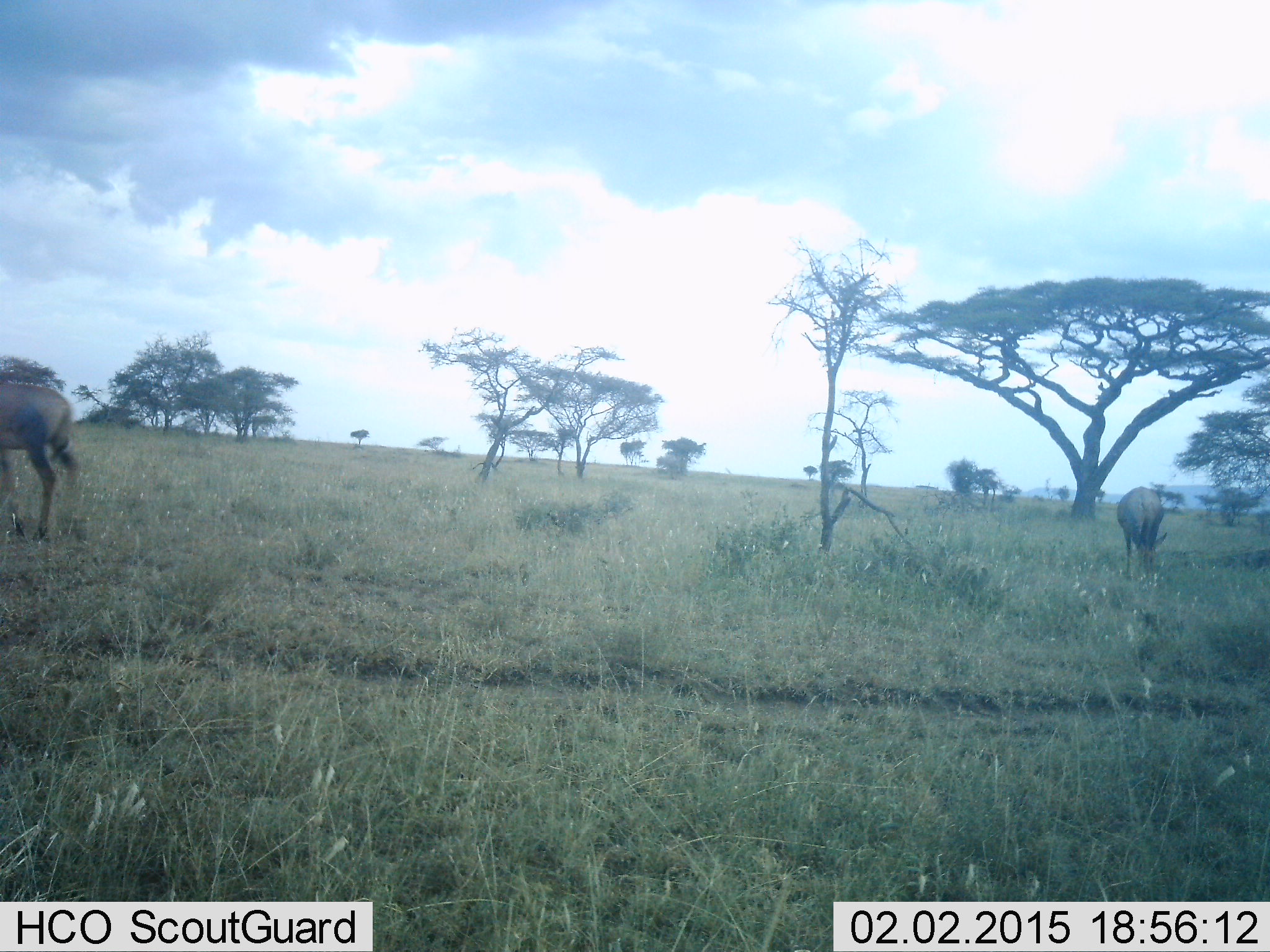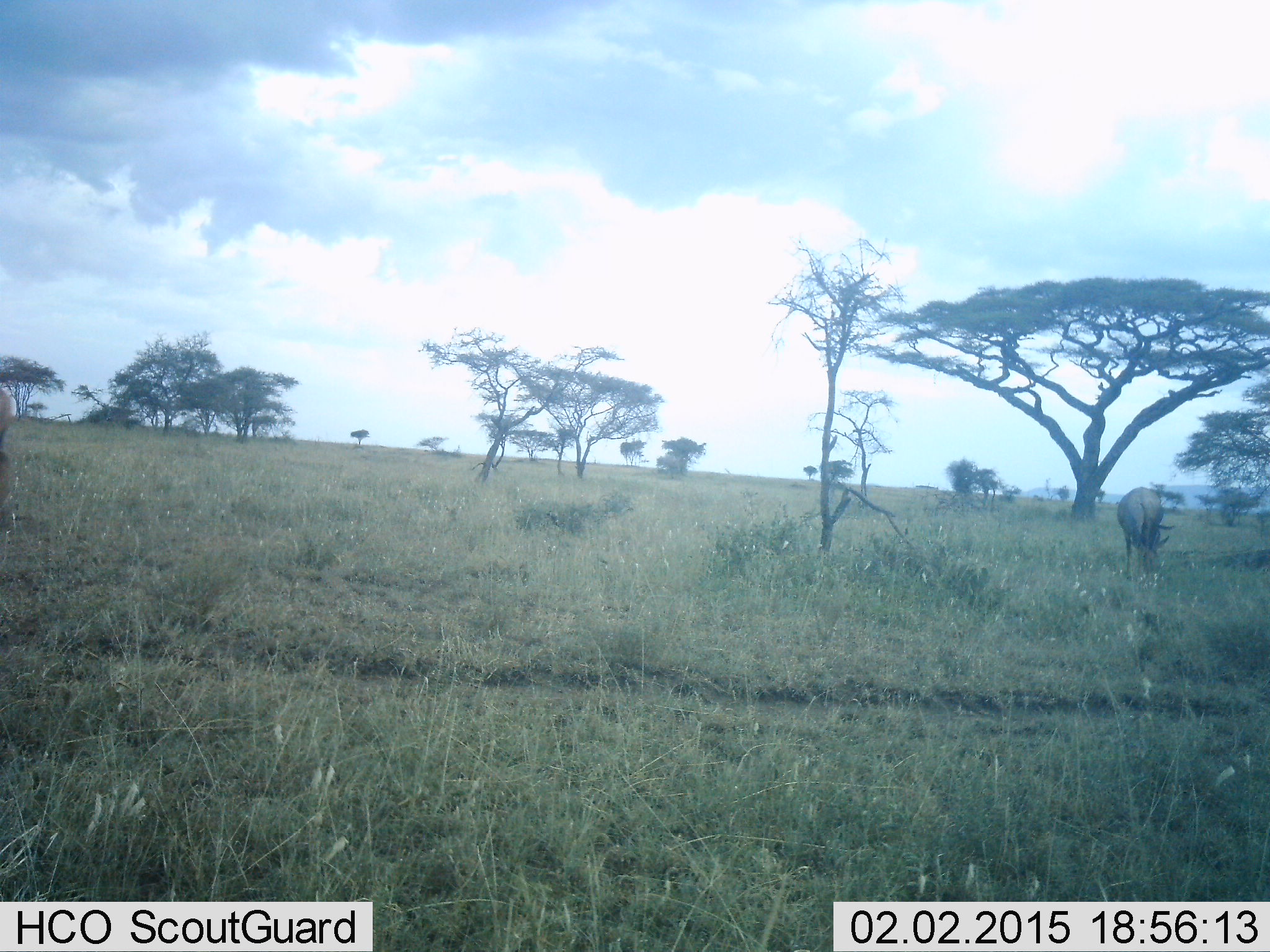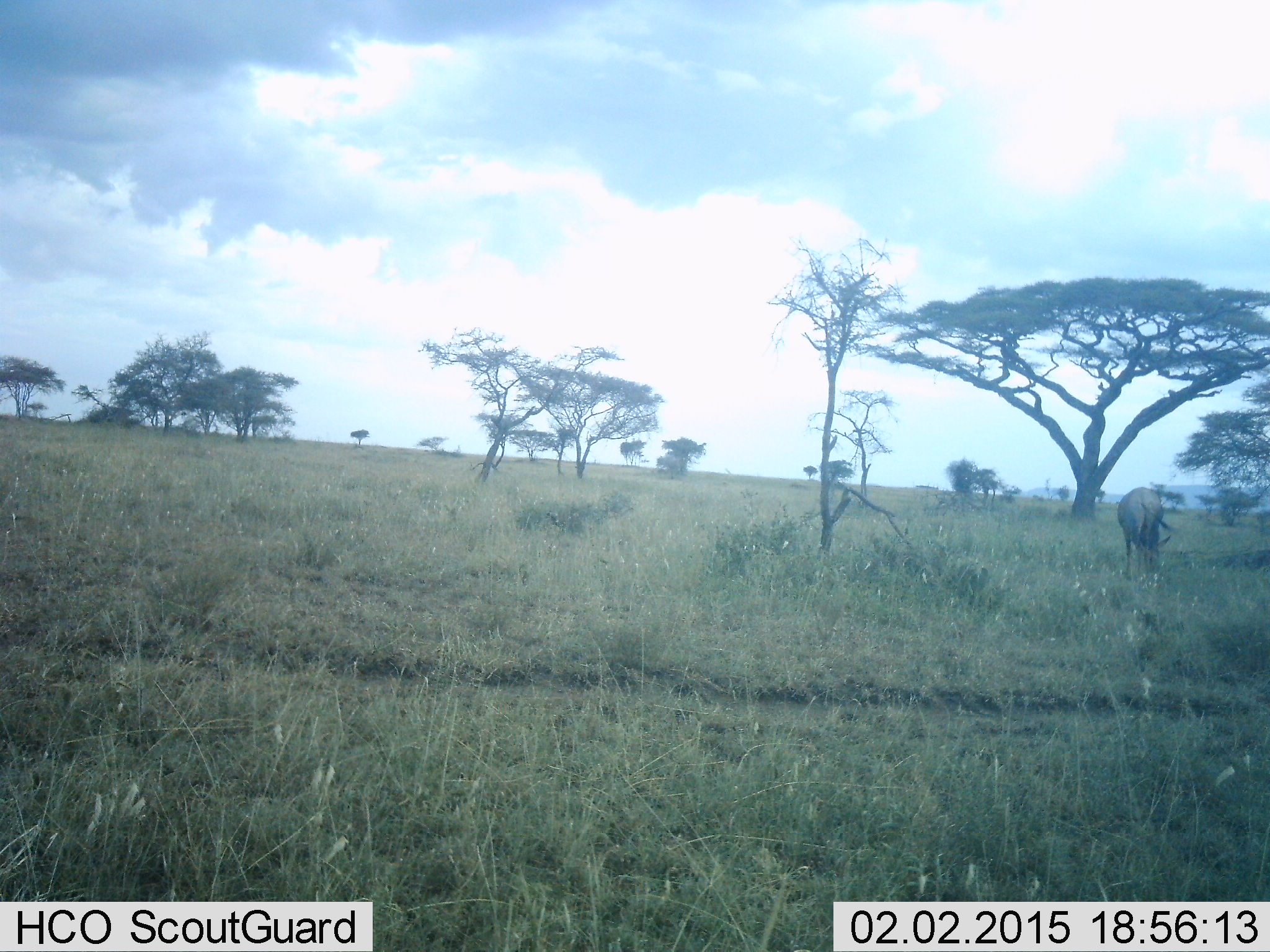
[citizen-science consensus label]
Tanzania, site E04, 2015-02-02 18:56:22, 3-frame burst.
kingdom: Animalia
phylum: Chordata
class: Mammalia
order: Artiodactyla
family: Bovidae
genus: Connochaetes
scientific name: Connochaetes taurinus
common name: blue wildebeest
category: wildebeest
Wildebeest (blue wildebeest) (Connochaetes taurinus), count 2. Behavior (volunteer vote fractions): standing 25%, resting 0%, moving 75%, interacting 0%. Young present (vote fraction): 0%. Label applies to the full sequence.